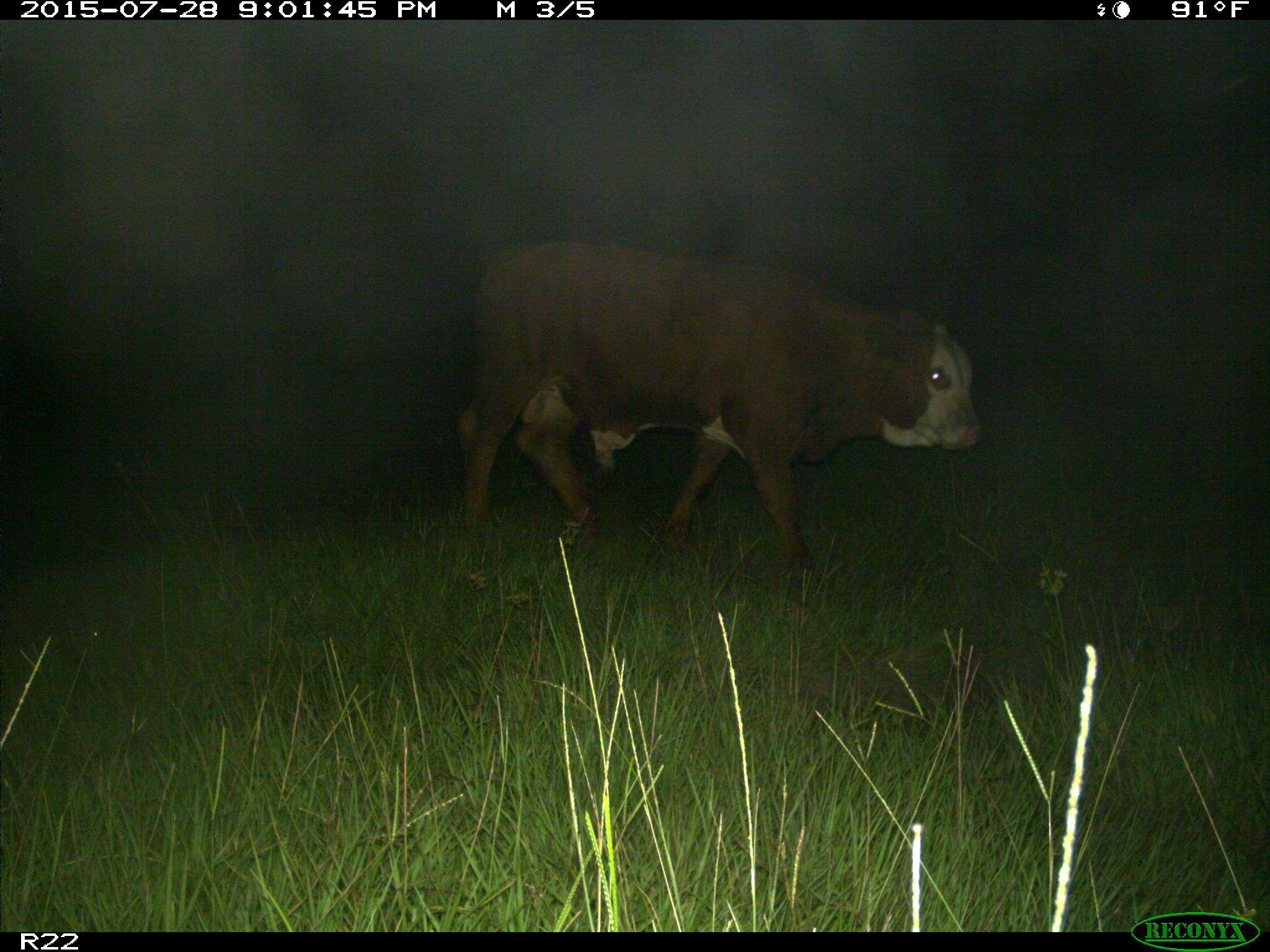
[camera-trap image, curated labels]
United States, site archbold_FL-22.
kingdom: Animalia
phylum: Chordata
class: Mammalia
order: Artiodactyla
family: Bovidae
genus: Bos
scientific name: Bos taurus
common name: domestic cow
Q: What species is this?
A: Bos taurus (domestic cow).